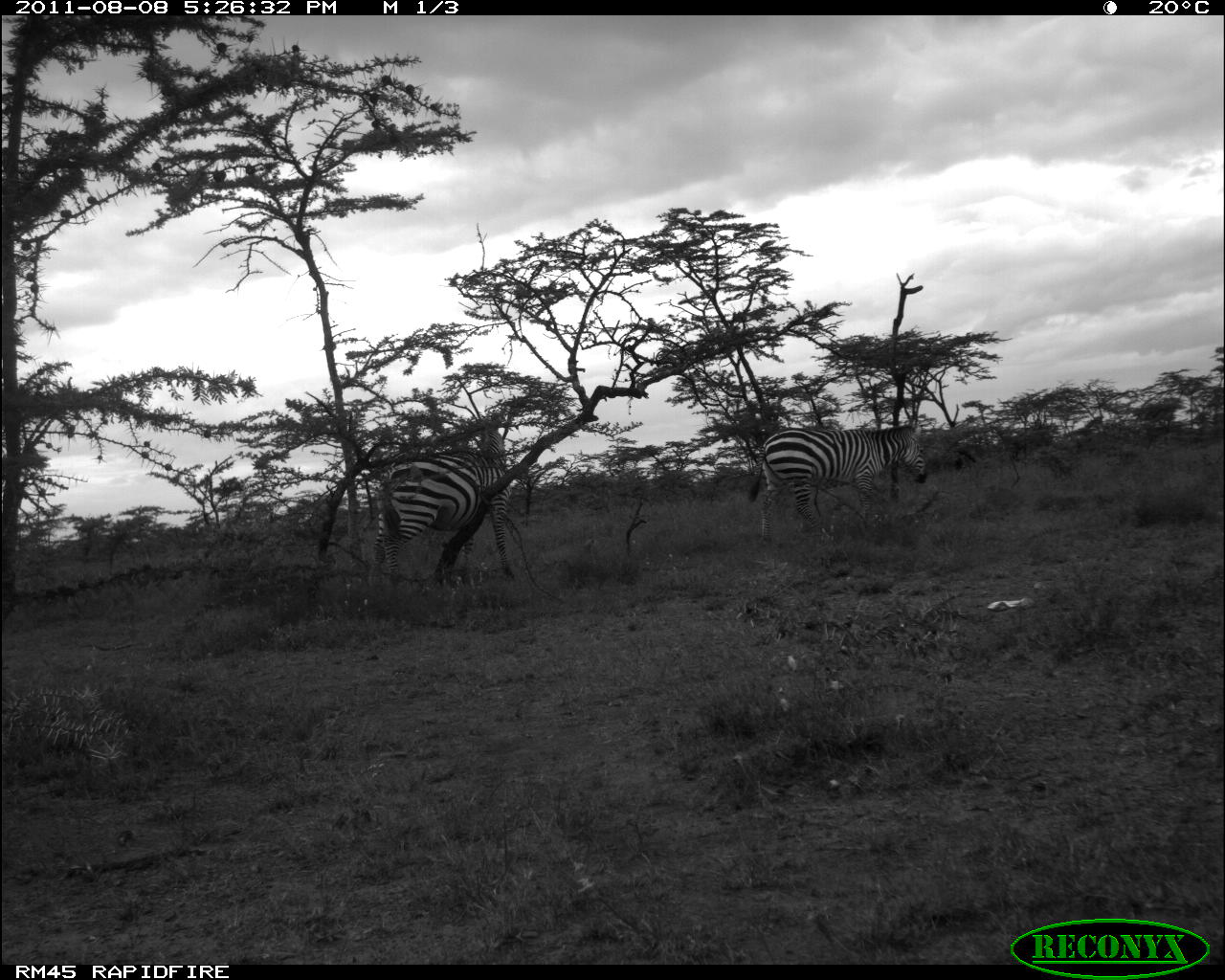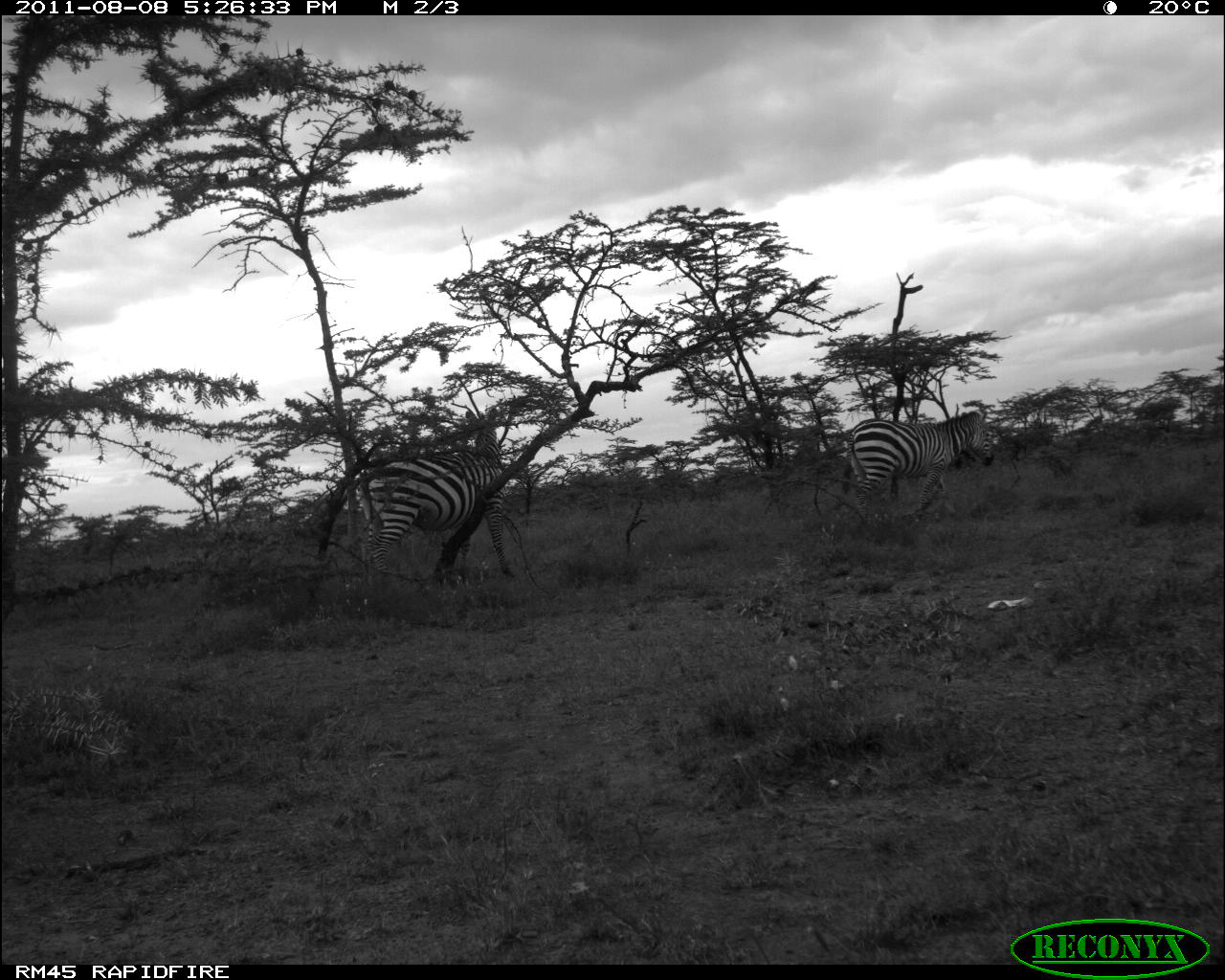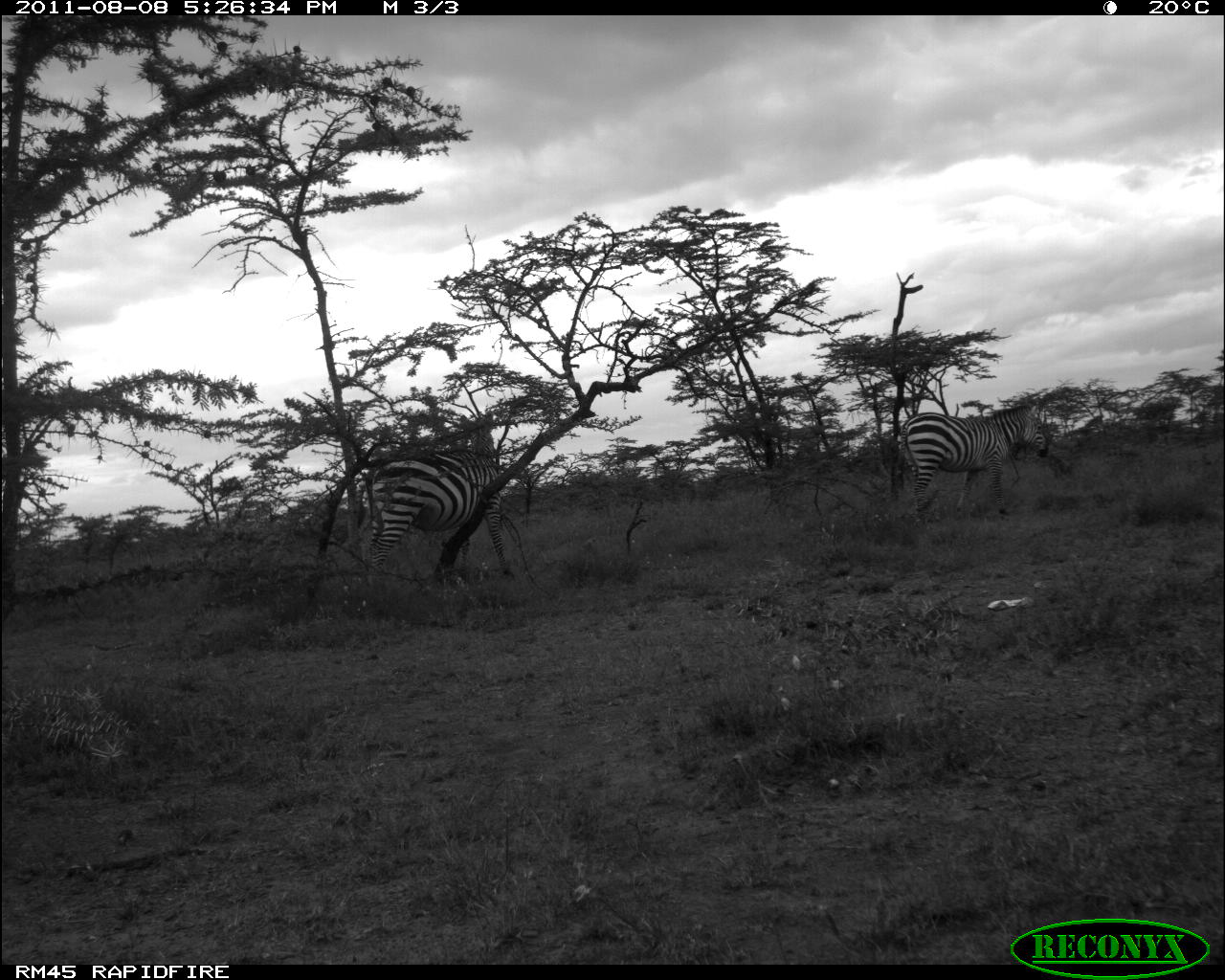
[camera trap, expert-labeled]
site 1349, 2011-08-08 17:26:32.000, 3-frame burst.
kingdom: Animalia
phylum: Chordata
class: Mammalia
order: Perissodactyla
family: Equidae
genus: Equus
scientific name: Equus quagga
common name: plains zebra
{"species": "Equus quagga (plains zebra)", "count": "2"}